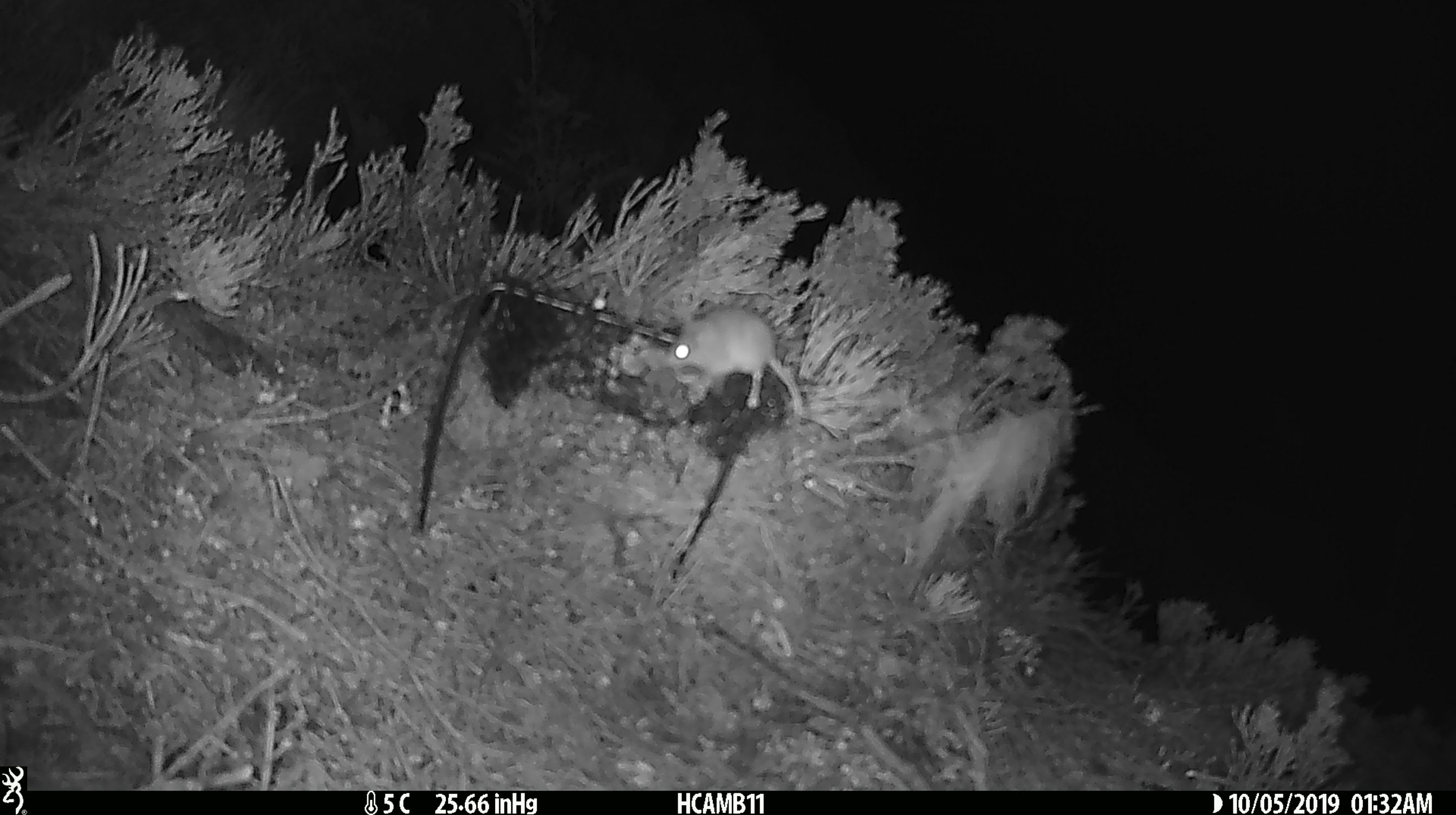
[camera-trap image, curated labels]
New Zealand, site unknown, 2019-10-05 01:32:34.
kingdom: Animalia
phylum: Chordata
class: Mammalia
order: Rodentia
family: Muridae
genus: Mus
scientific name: Mus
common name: mouse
Mouse (Mus).